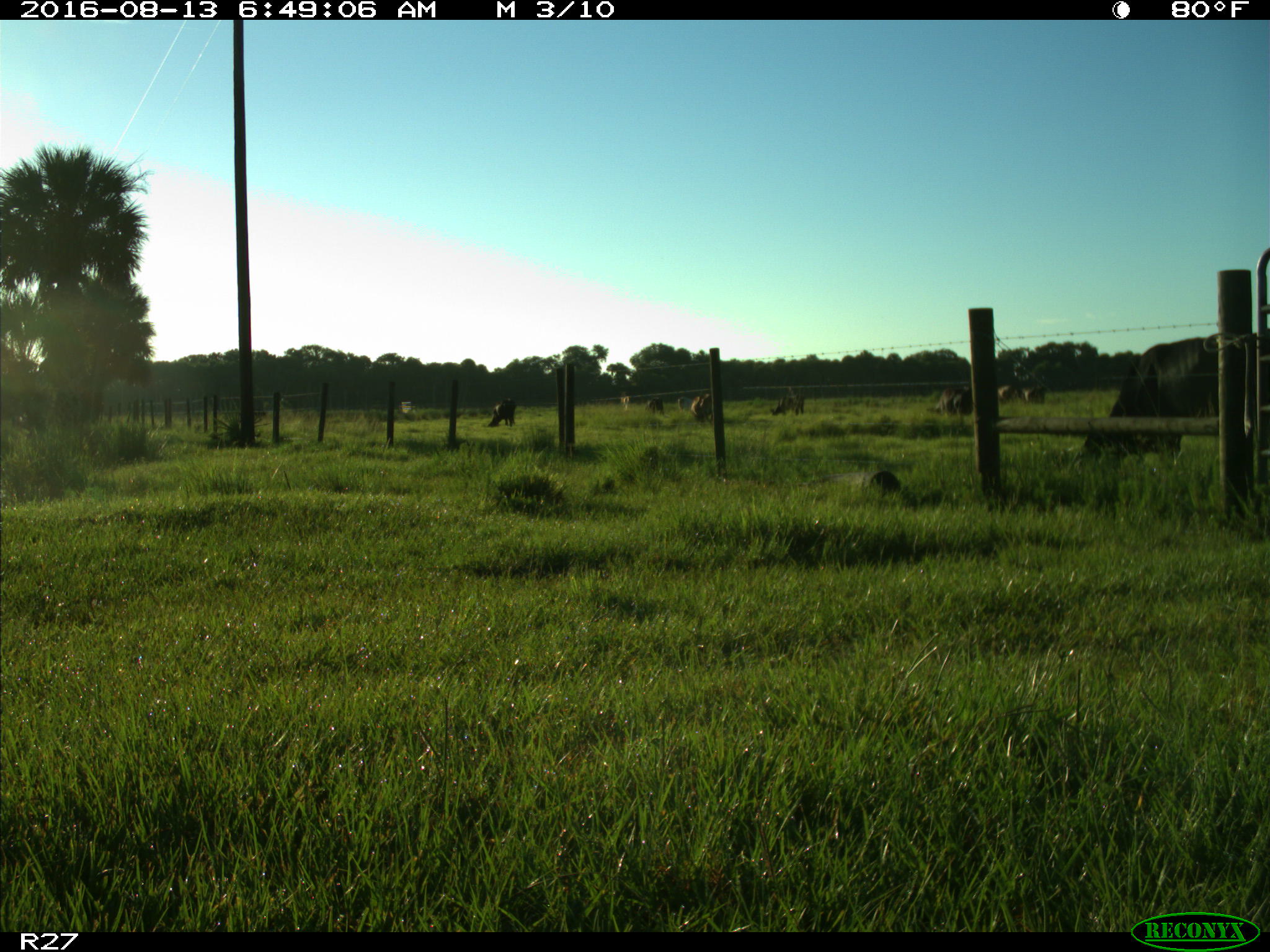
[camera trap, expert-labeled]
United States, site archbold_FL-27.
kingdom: Animalia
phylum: Chordata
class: Mammalia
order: Artiodactyla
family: Bovidae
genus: Bos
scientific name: Bos taurus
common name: domestic cow